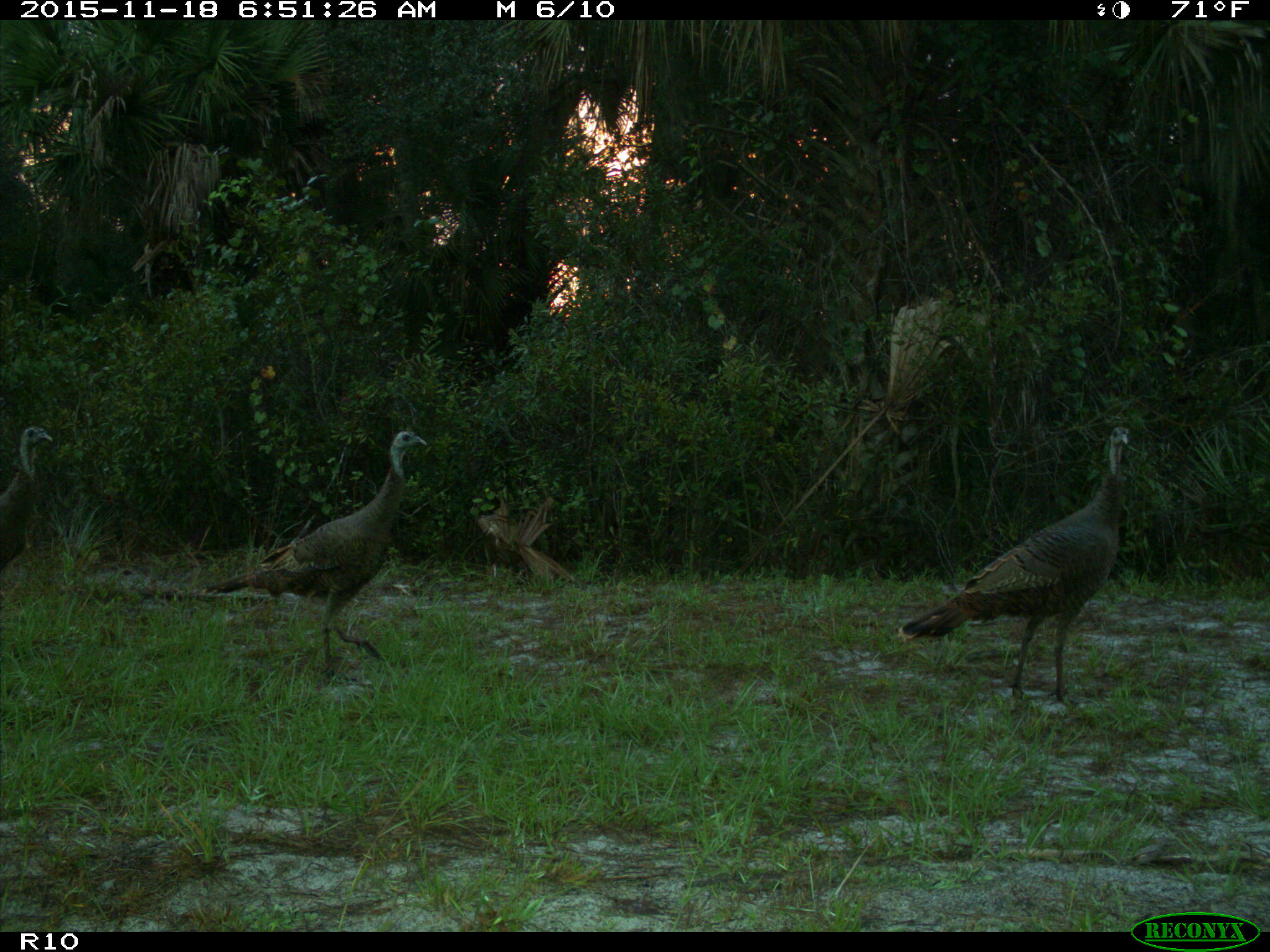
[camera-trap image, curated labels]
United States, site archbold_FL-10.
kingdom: Animalia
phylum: Chordata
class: Aves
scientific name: Aves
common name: birds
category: unidentified bird